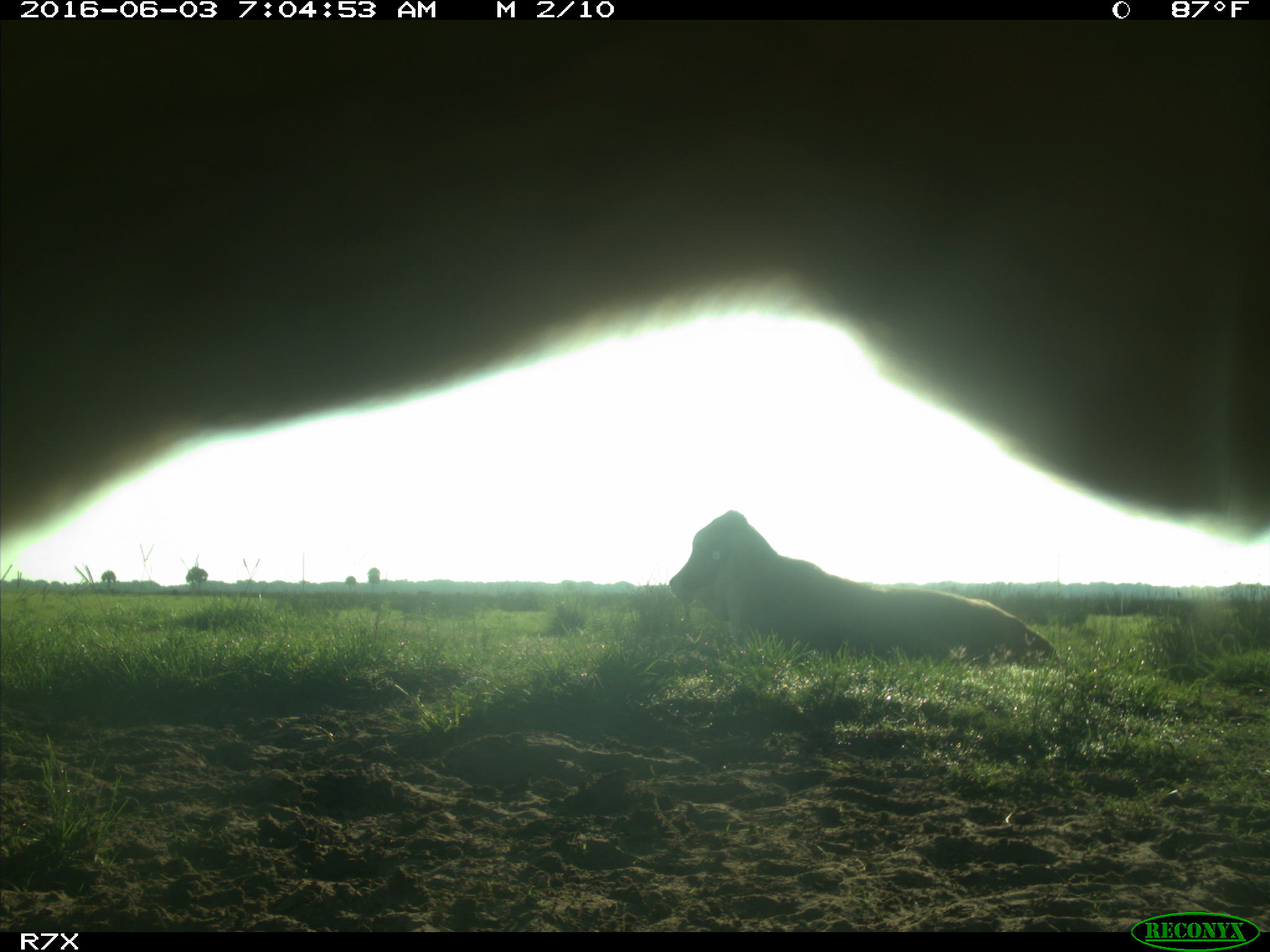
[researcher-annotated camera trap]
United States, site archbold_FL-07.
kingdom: Animalia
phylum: Chordata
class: Mammalia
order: Artiodactyla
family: Bovidae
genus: Bos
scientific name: Bos taurus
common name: domestic cow